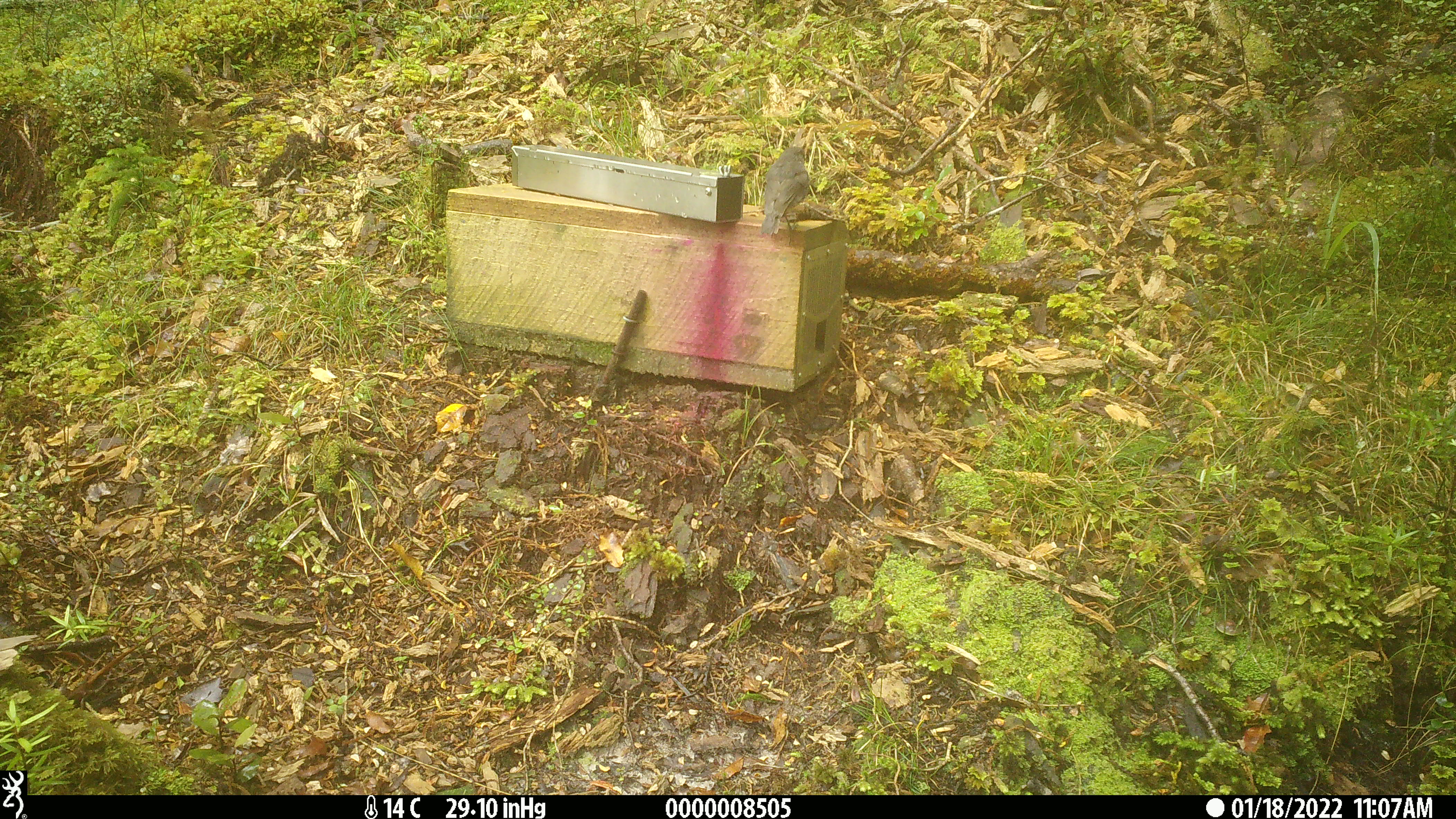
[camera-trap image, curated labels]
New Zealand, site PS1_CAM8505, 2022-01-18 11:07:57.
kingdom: Animalia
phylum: Chordata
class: Aves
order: Passeriformes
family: Petroicidae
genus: Petroica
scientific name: Petroica australis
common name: new zealand robin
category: robin